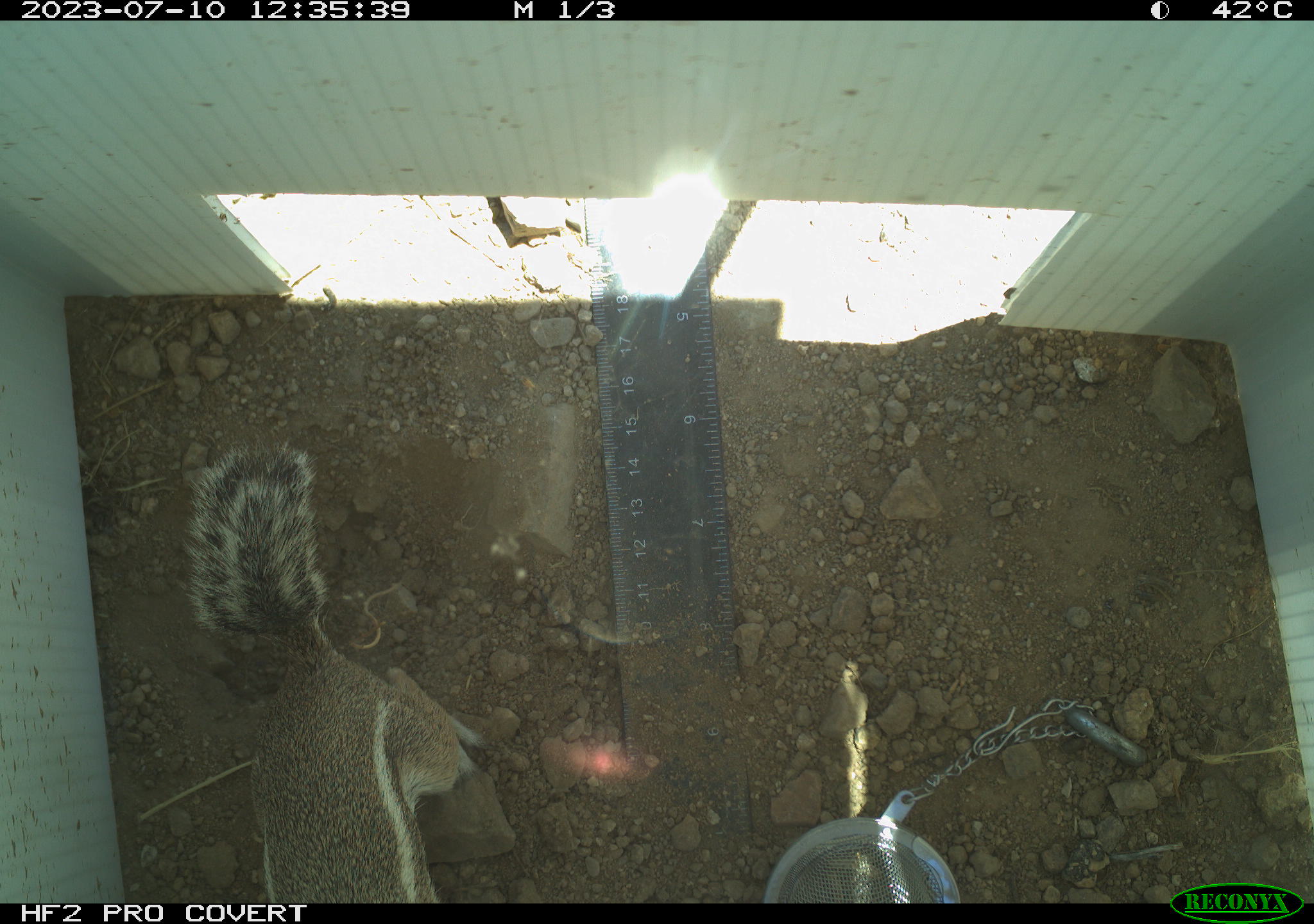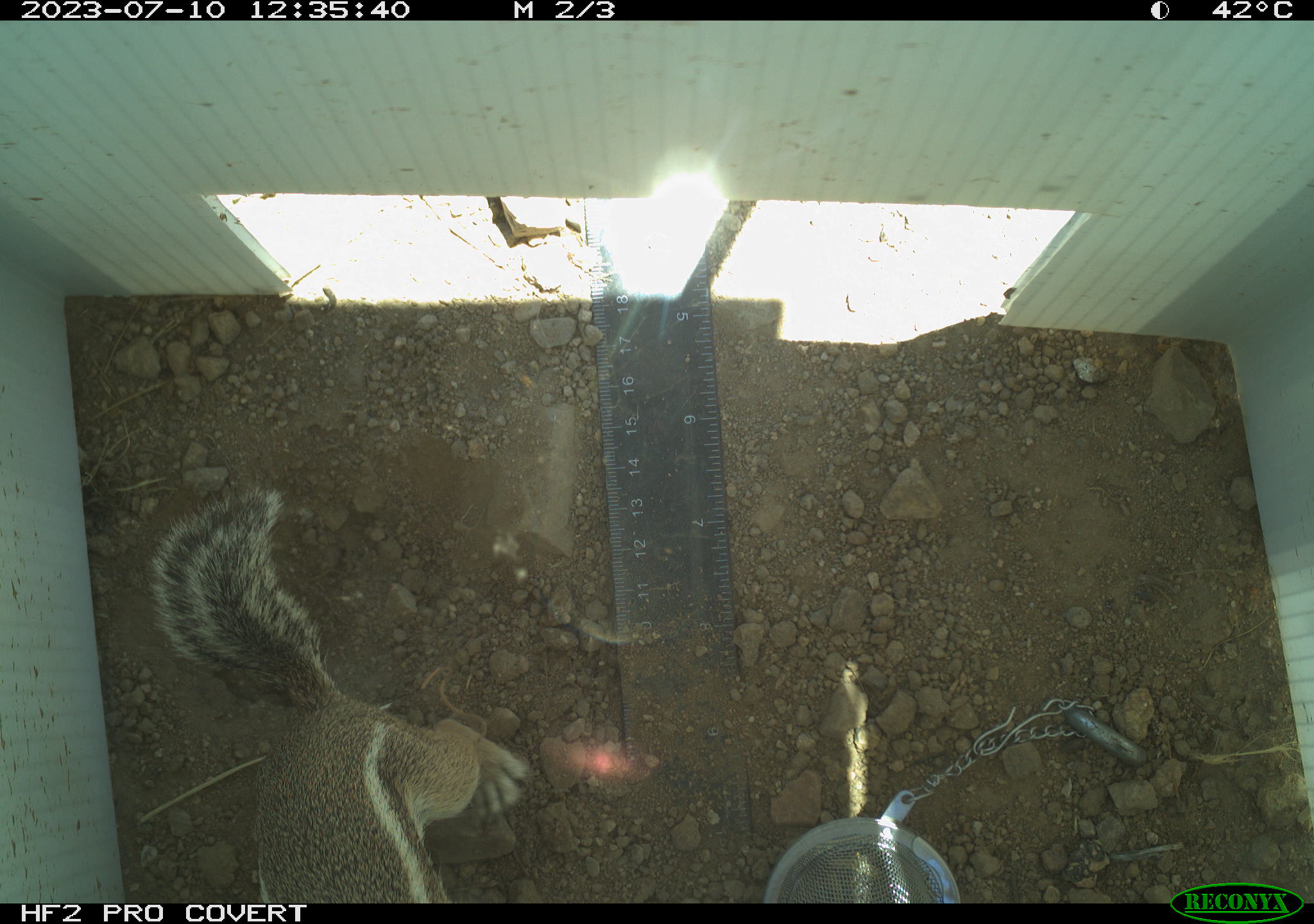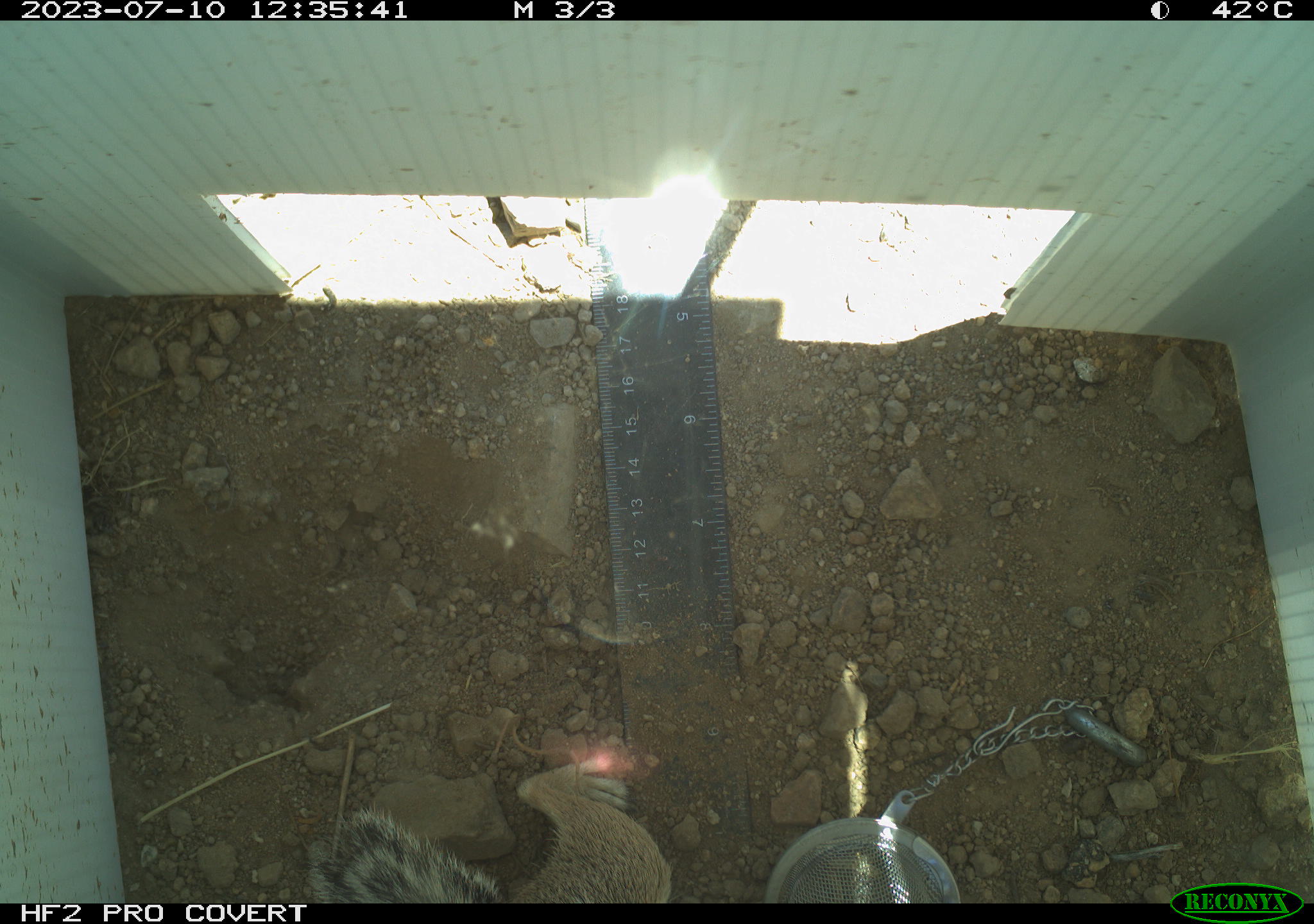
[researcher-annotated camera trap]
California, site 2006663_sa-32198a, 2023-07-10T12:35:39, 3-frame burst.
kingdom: Animalia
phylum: Chordata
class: Mammalia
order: Rodentia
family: Sciuridae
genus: Ammospermophilus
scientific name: Ammospermophilus leucurus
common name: white-tailed antelope squirrel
White-tailed antelope squirrel (Ammospermophilus leucurus).